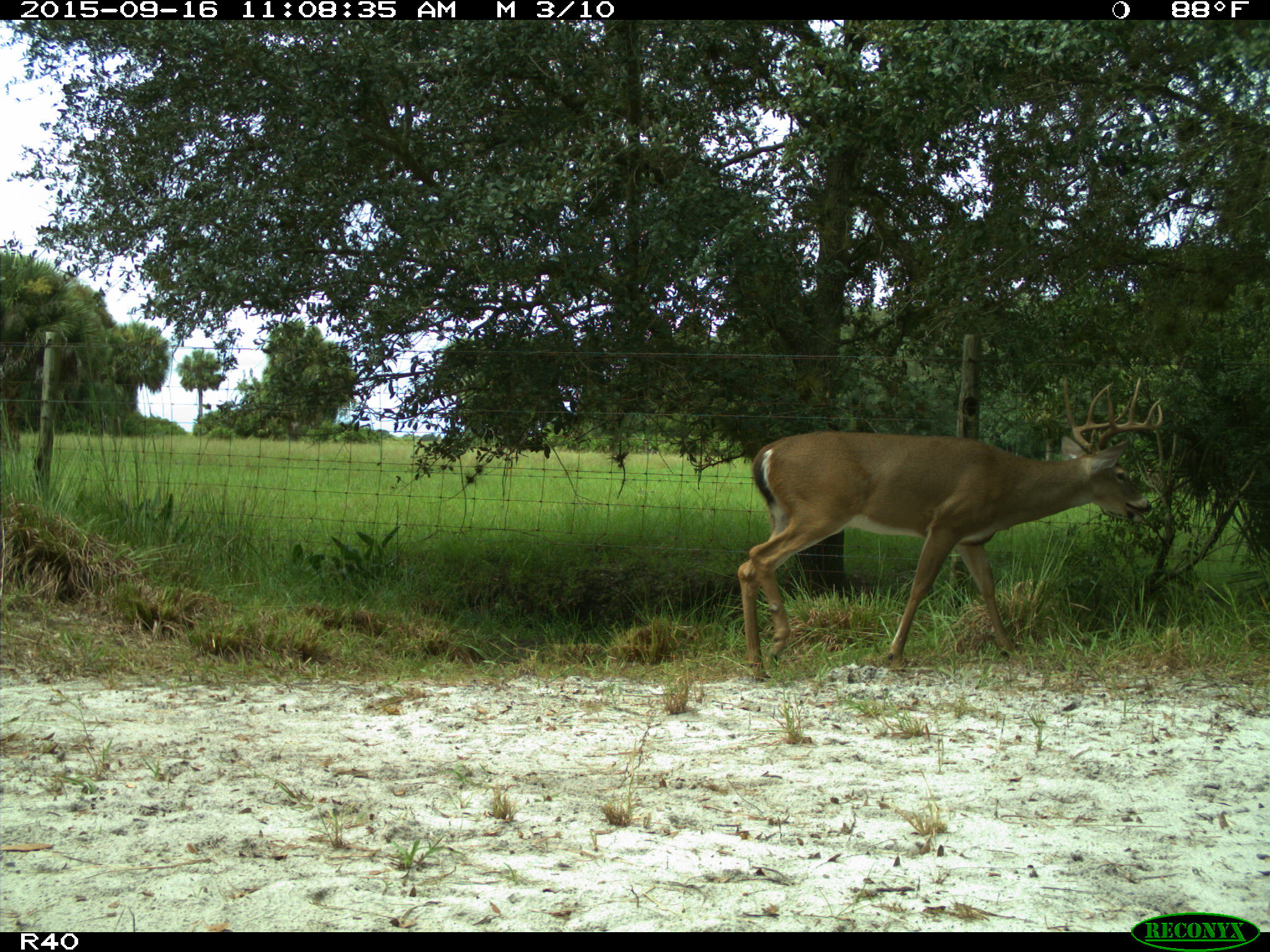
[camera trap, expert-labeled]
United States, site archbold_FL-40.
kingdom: Animalia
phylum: Chordata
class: Mammalia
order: Artiodactyla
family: Cervidae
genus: Odocoileus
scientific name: Odocoileus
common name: deer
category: unidentified deer